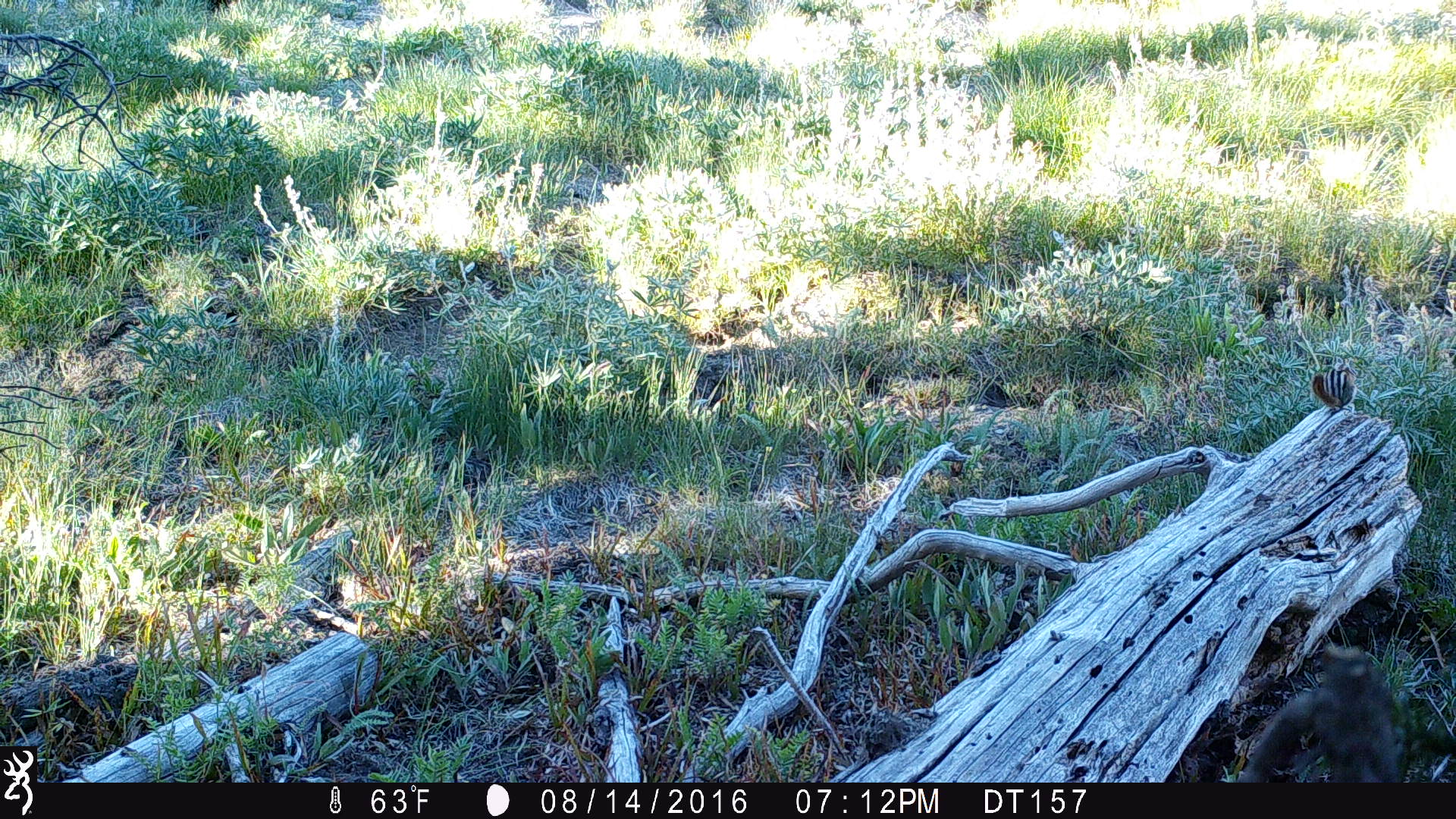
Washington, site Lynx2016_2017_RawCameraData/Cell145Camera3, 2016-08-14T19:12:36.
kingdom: Animalia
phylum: Chordata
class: Mammalia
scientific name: Mammalia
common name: small mammal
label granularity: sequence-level